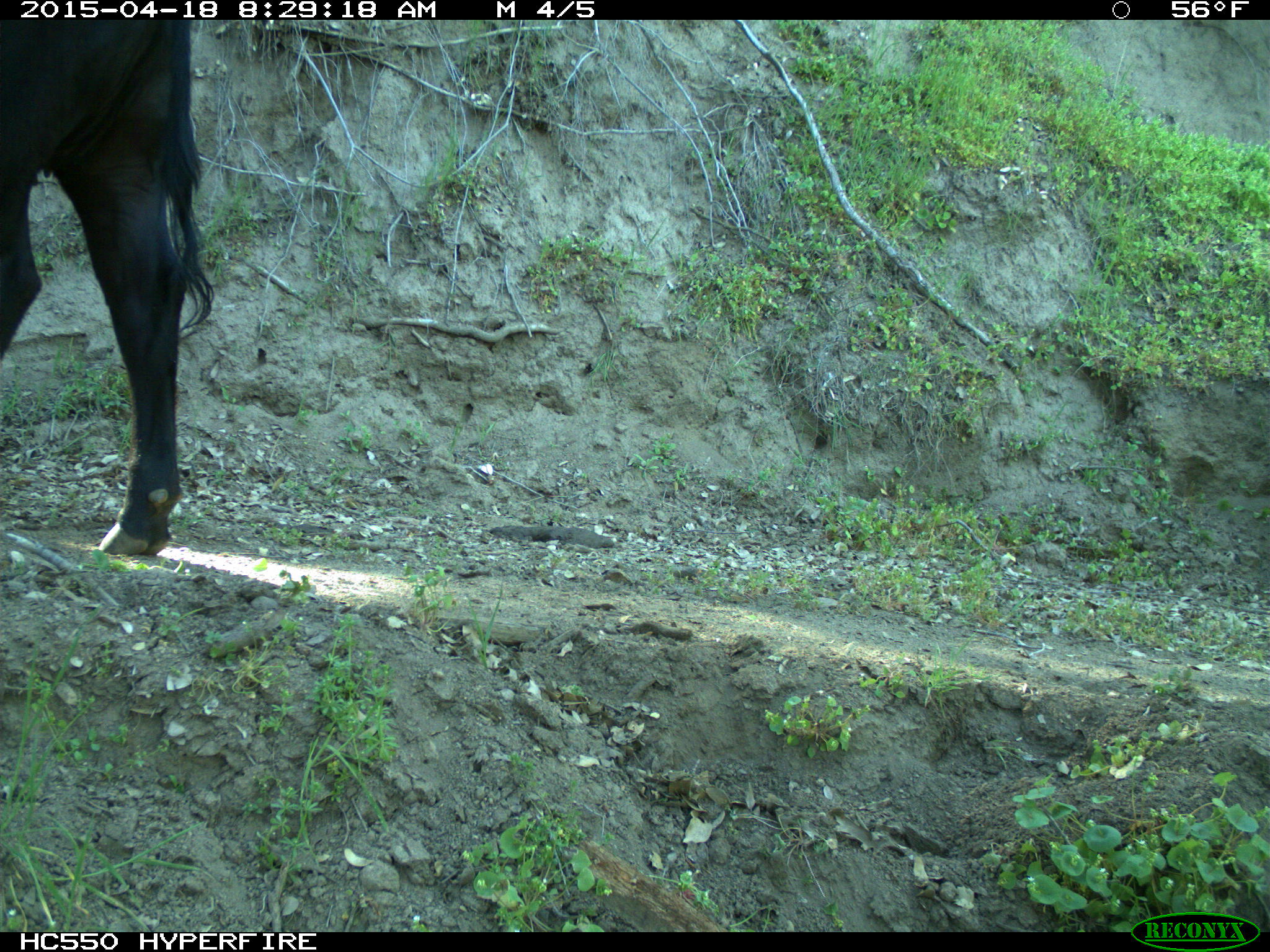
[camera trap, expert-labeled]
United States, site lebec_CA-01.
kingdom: Animalia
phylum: Chordata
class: Mammalia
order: Artiodactyla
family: Bovidae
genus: Bos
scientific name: Bos taurus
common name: domestic cow